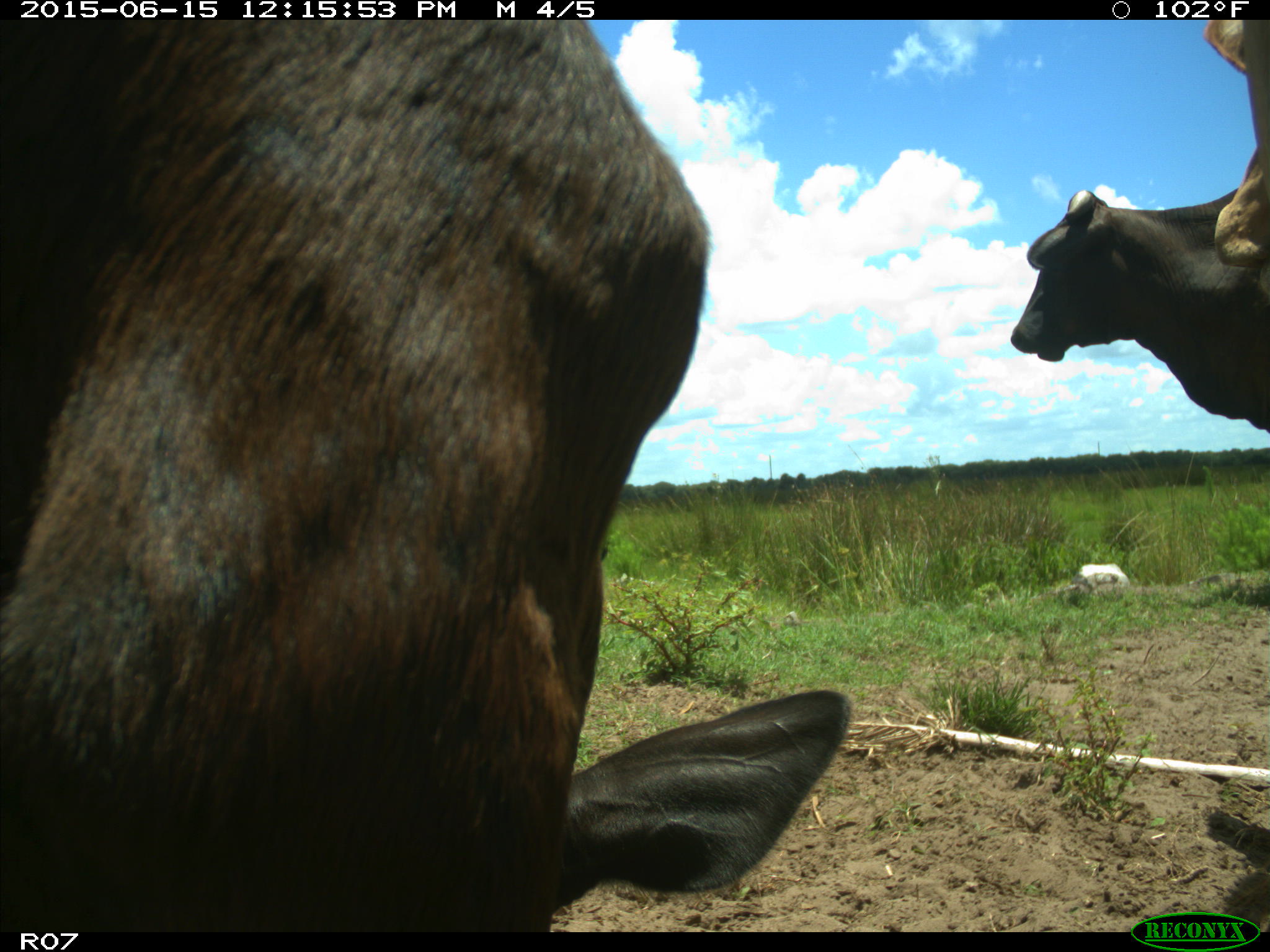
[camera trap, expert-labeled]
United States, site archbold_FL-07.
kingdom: Animalia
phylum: Chordata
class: Mammalia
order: Artiodactyla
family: Bovidae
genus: Bos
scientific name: Bos taurus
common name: domestic cow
Bos taurus (domestic cow).